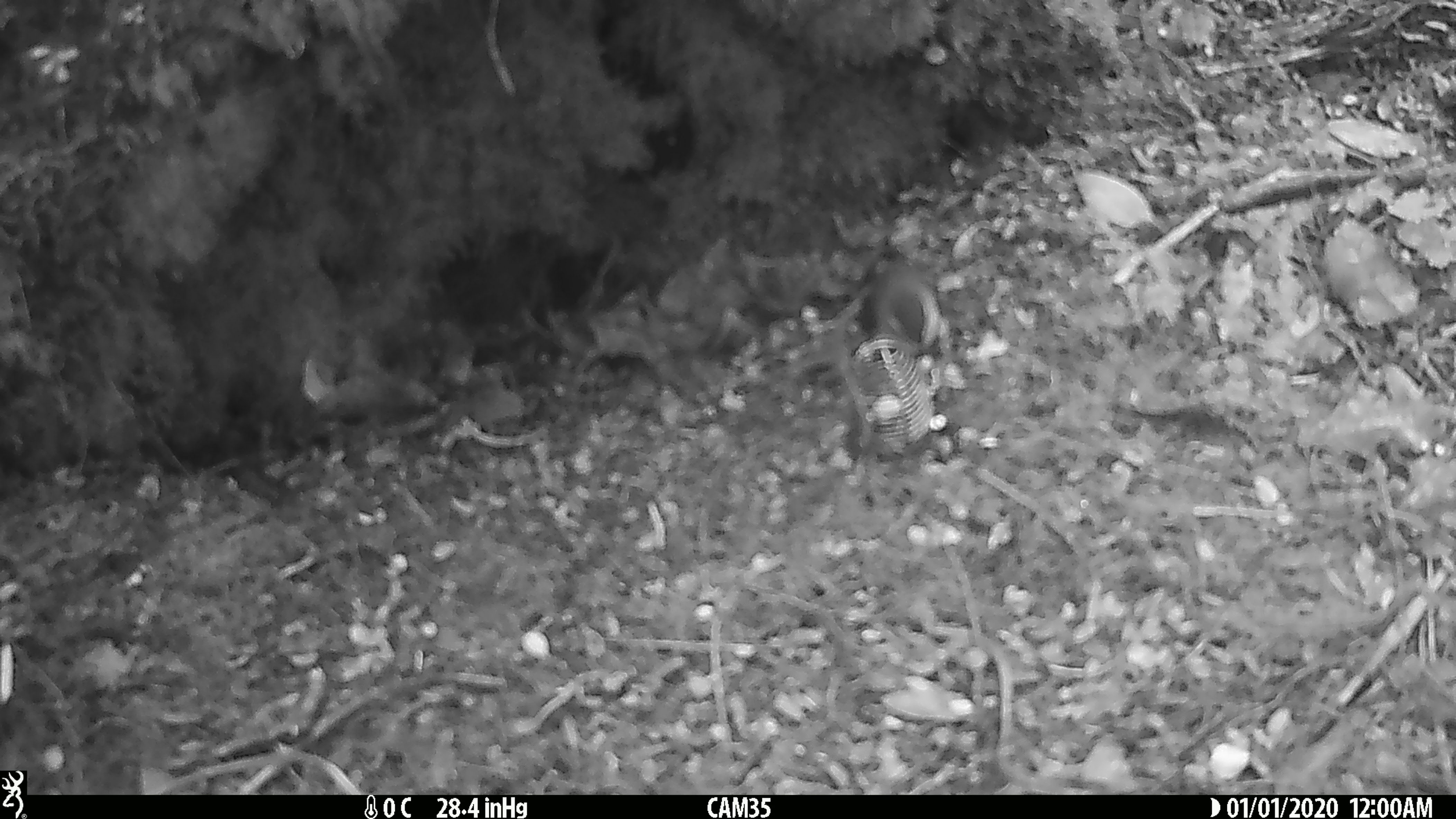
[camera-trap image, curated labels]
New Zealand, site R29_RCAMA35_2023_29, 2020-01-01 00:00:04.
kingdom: Animalia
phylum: Chordata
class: Aves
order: Passeriformes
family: Acanthisittidae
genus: Acanthisitta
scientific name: Acanthisitta chloris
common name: rifleman